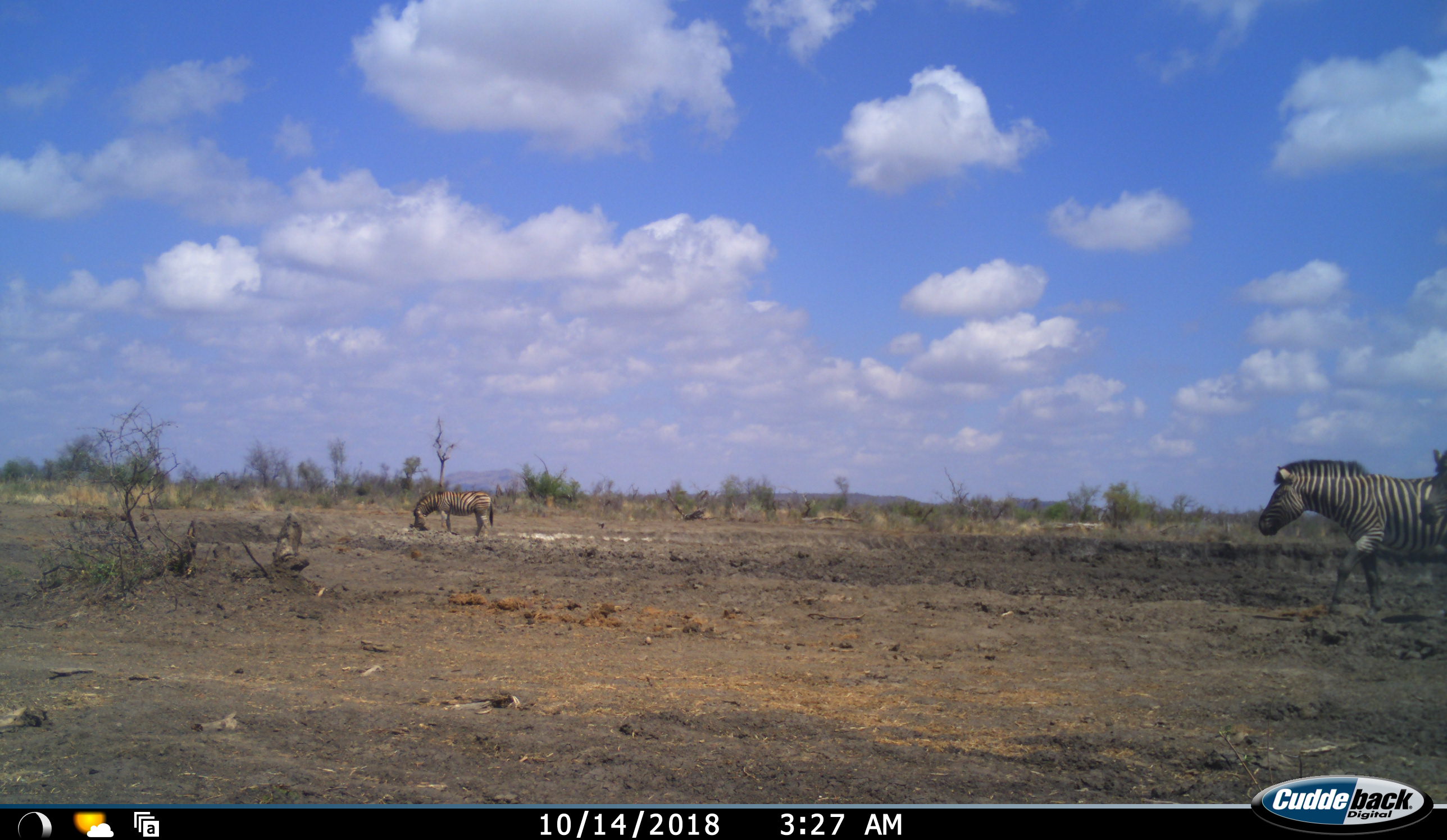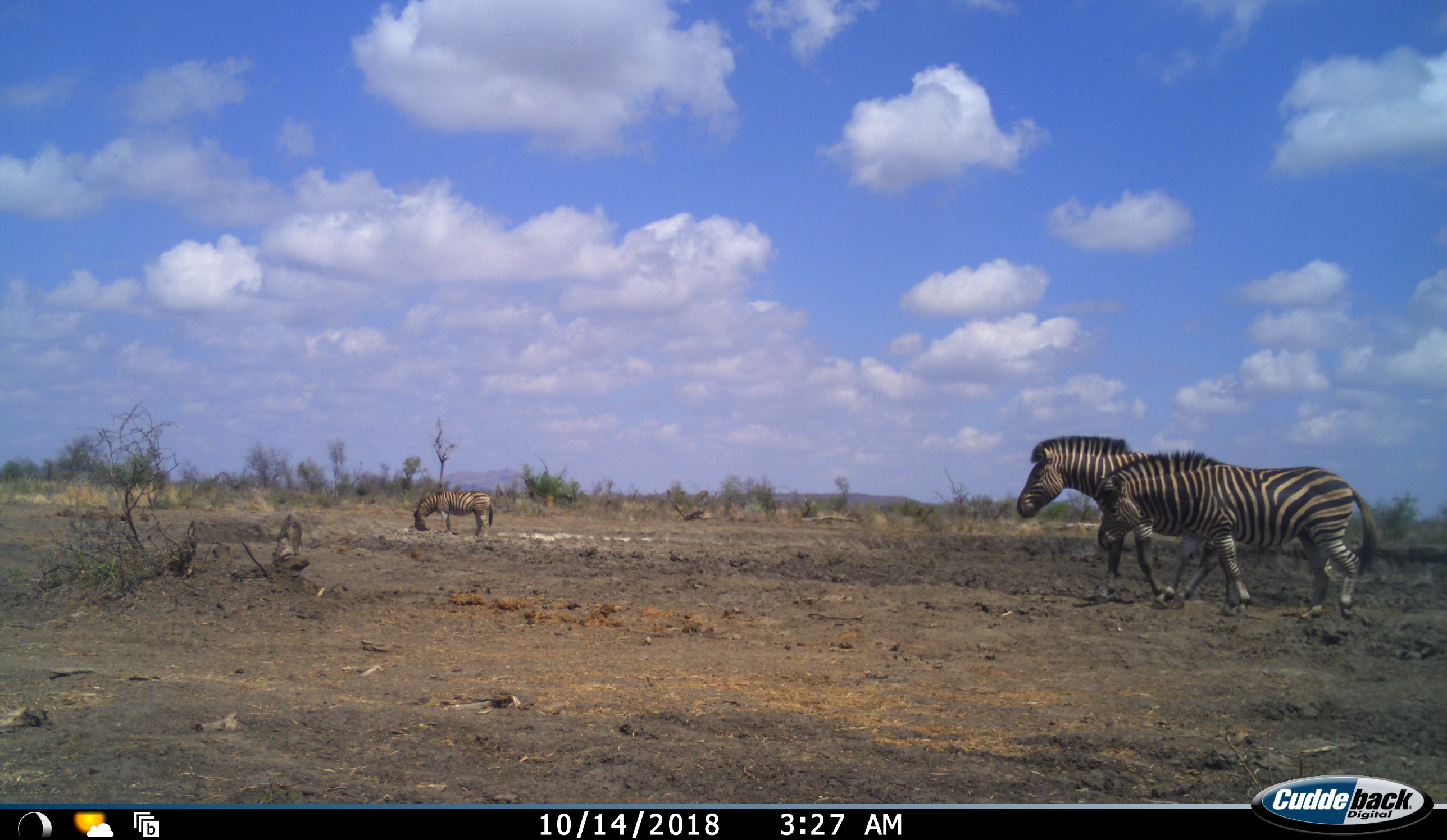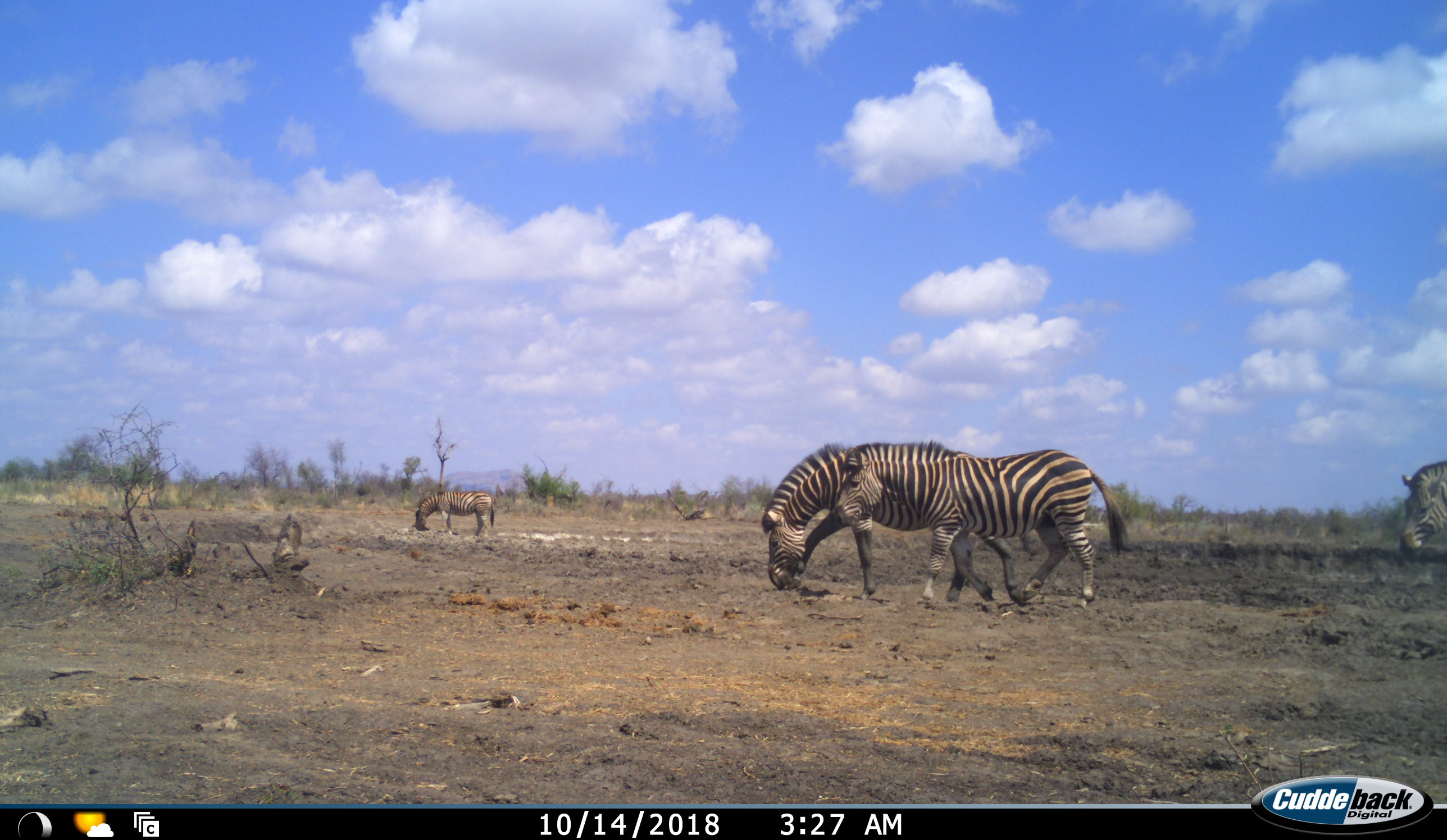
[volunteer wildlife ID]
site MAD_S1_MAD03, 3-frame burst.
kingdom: Animalia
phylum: Chordata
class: Mammalia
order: Perissodactyla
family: Equidae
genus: Equus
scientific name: Equus quagga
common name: plains zebra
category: zebraplains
Zebraplains (plains zebra) (Equus quagga), count 4. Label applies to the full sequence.